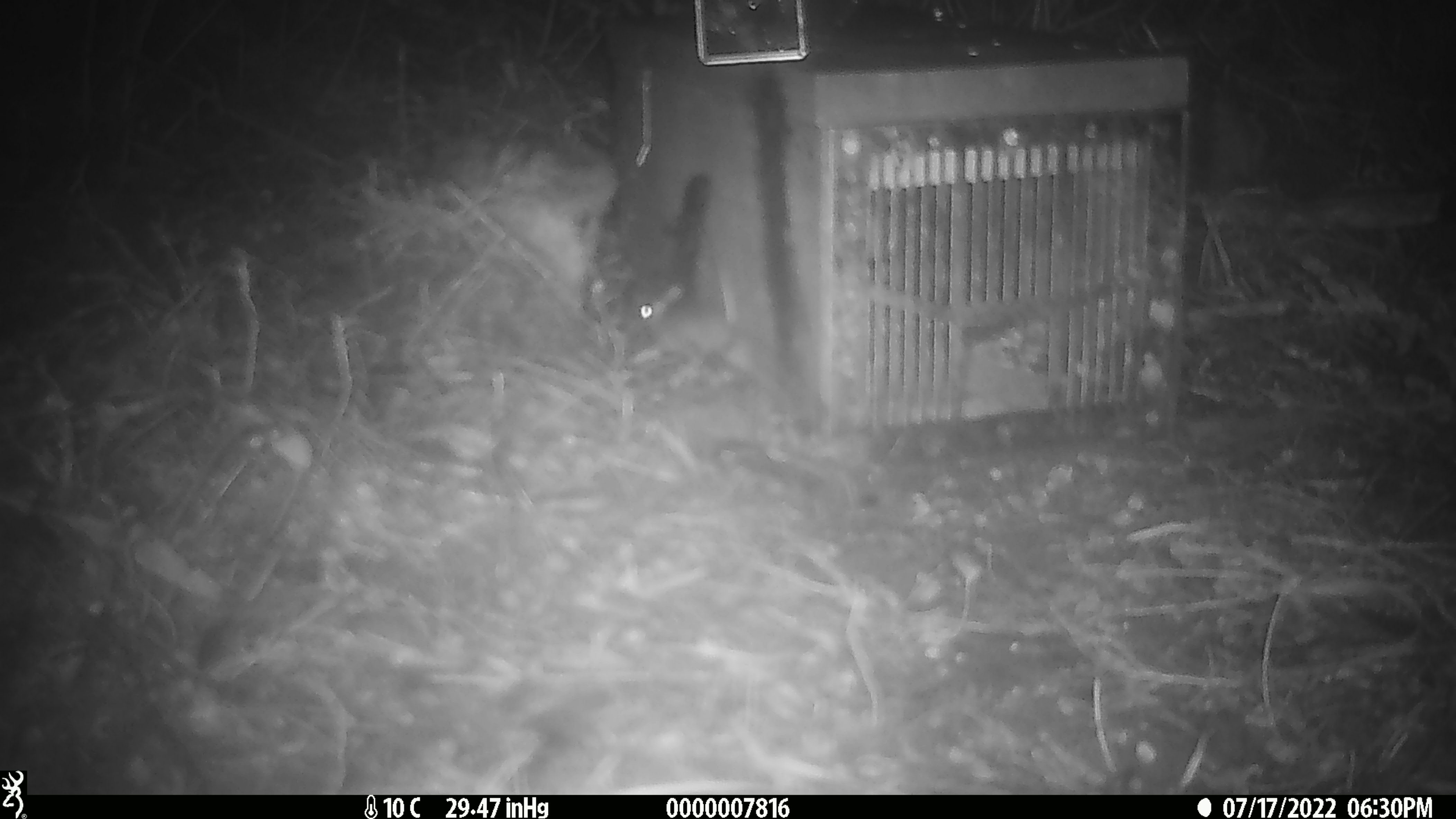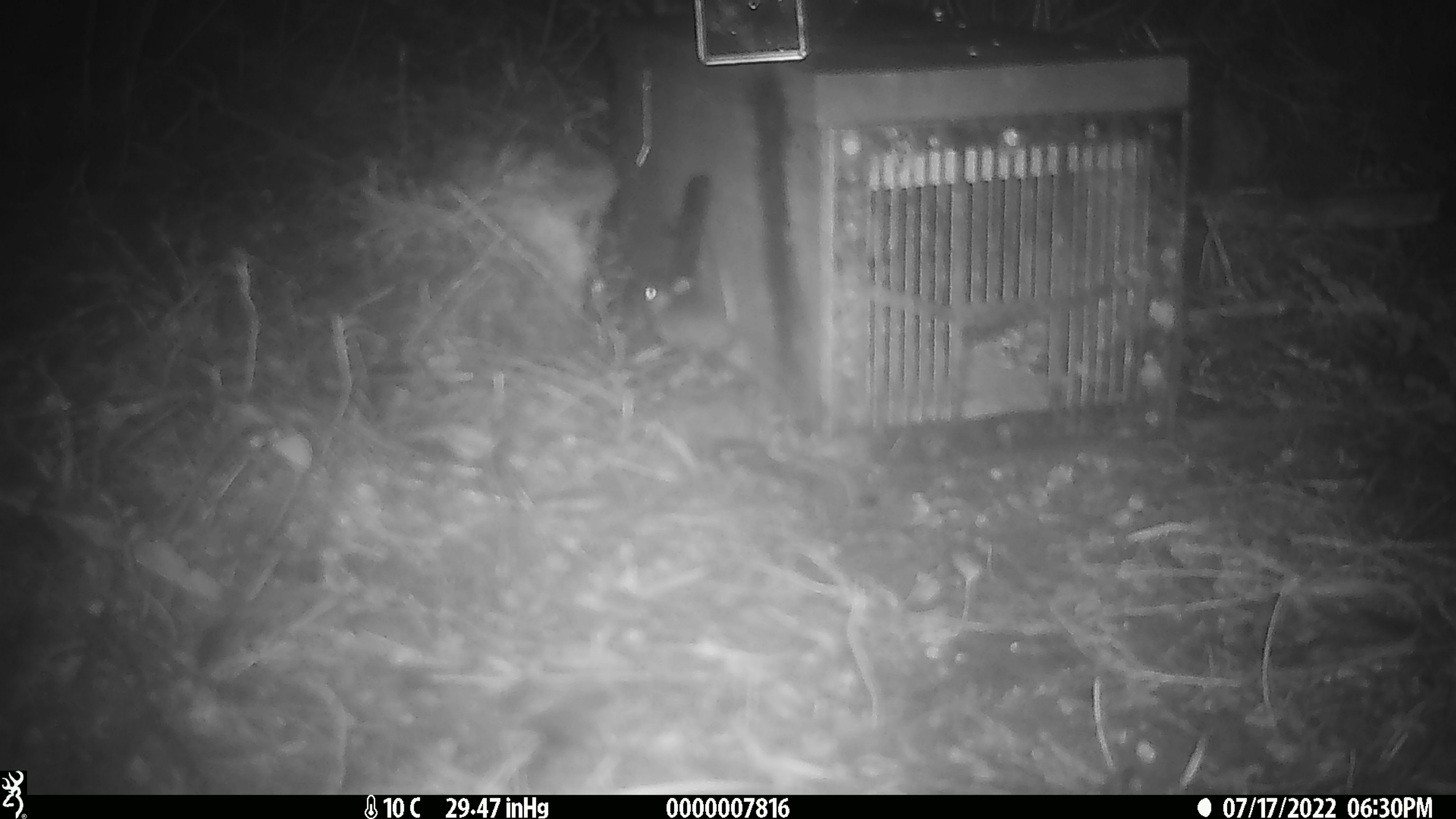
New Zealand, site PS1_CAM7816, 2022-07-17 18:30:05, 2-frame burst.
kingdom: Animalia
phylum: Chordata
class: Mammalia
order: Rodentia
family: Muridae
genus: Mus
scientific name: Mus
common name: mouse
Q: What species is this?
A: Mouse (Mus).